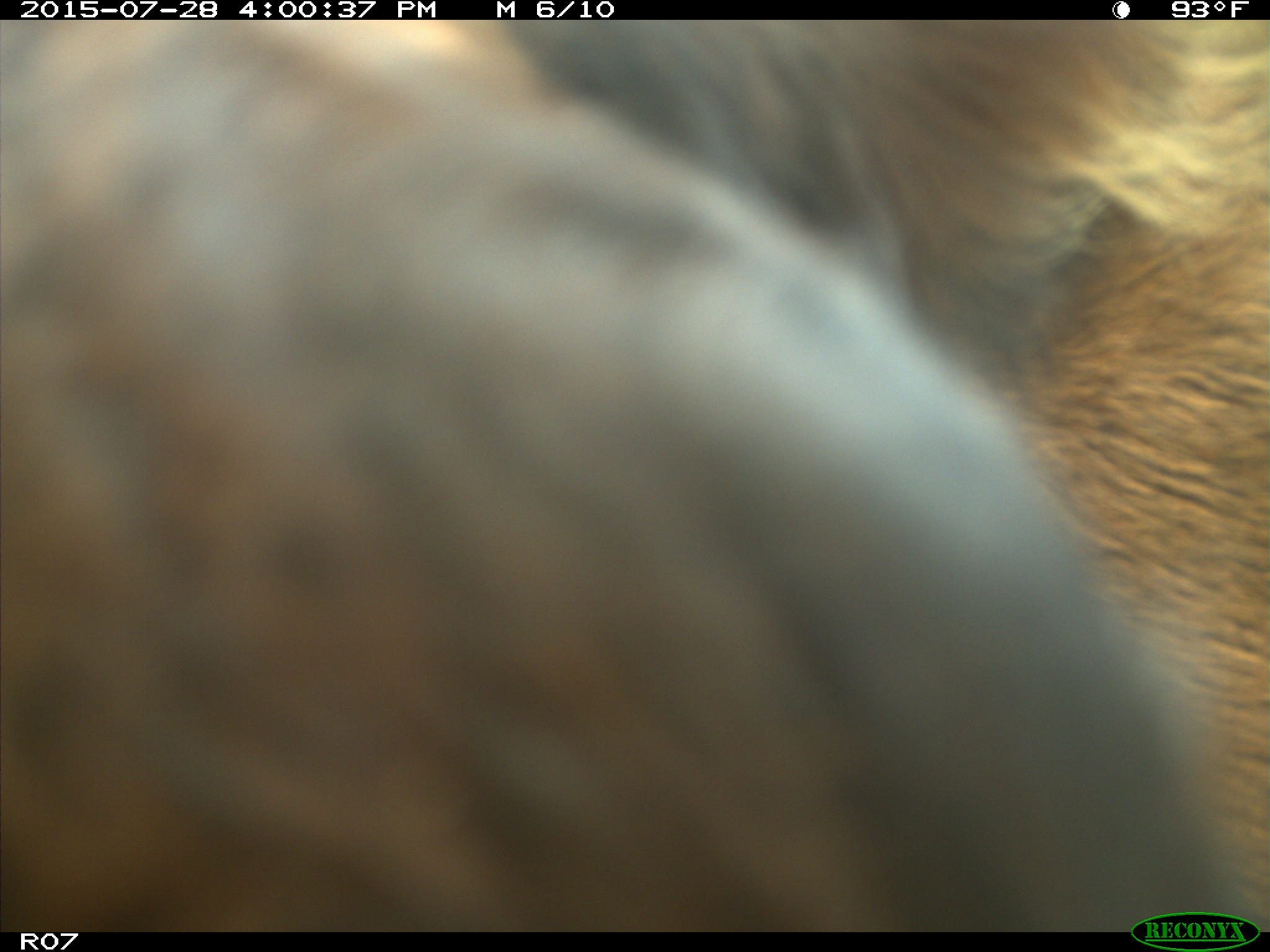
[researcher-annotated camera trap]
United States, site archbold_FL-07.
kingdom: Animalia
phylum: Chordata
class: Mammalia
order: Artiodactyla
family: Bovidae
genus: Bos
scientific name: Bos taurus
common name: domestic cow